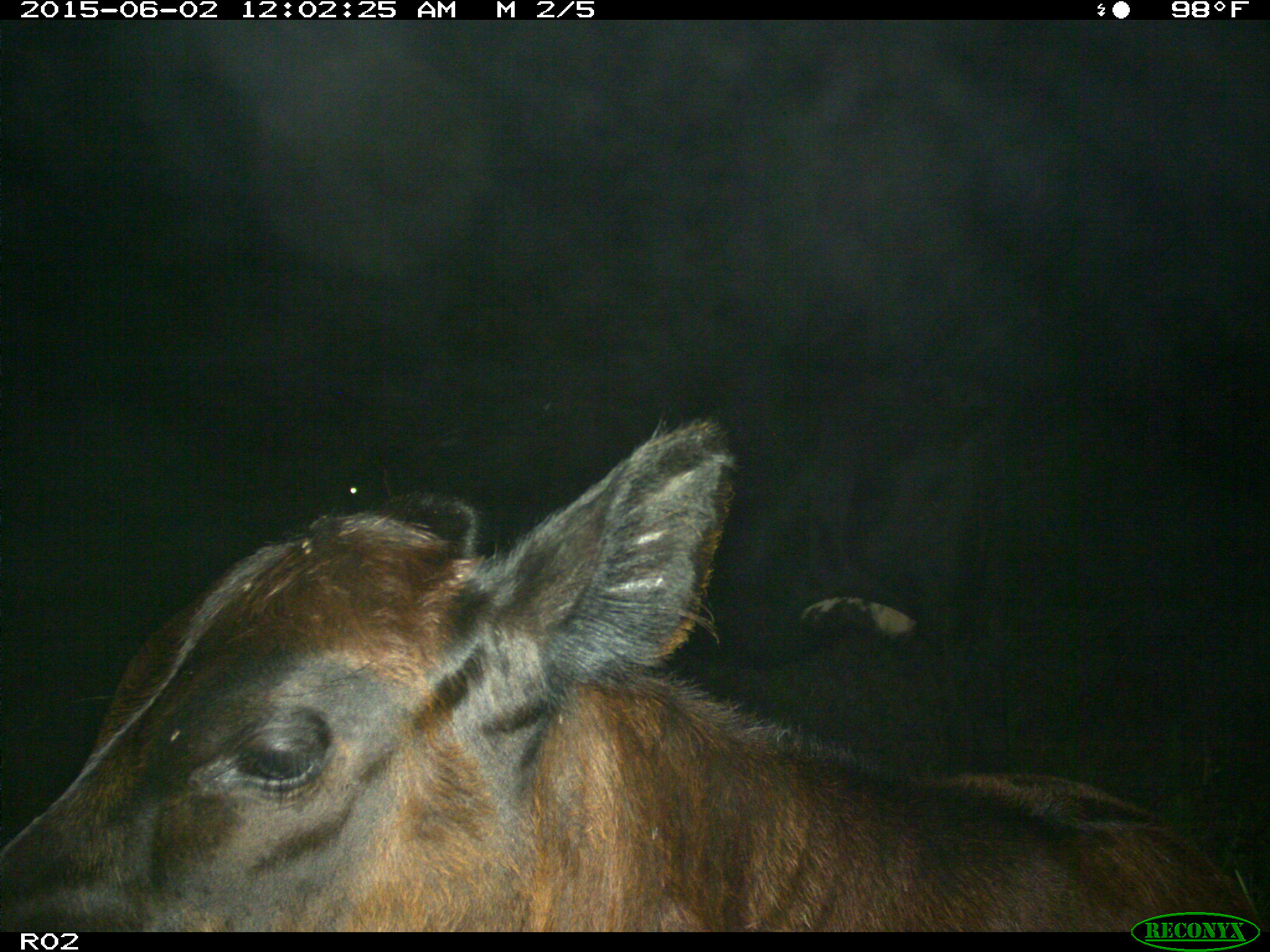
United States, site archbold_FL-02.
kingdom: Animalia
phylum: Chordata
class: Mammalia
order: Artiodactyla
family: Bovidae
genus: Bos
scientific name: Bos taurus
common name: domestic cow